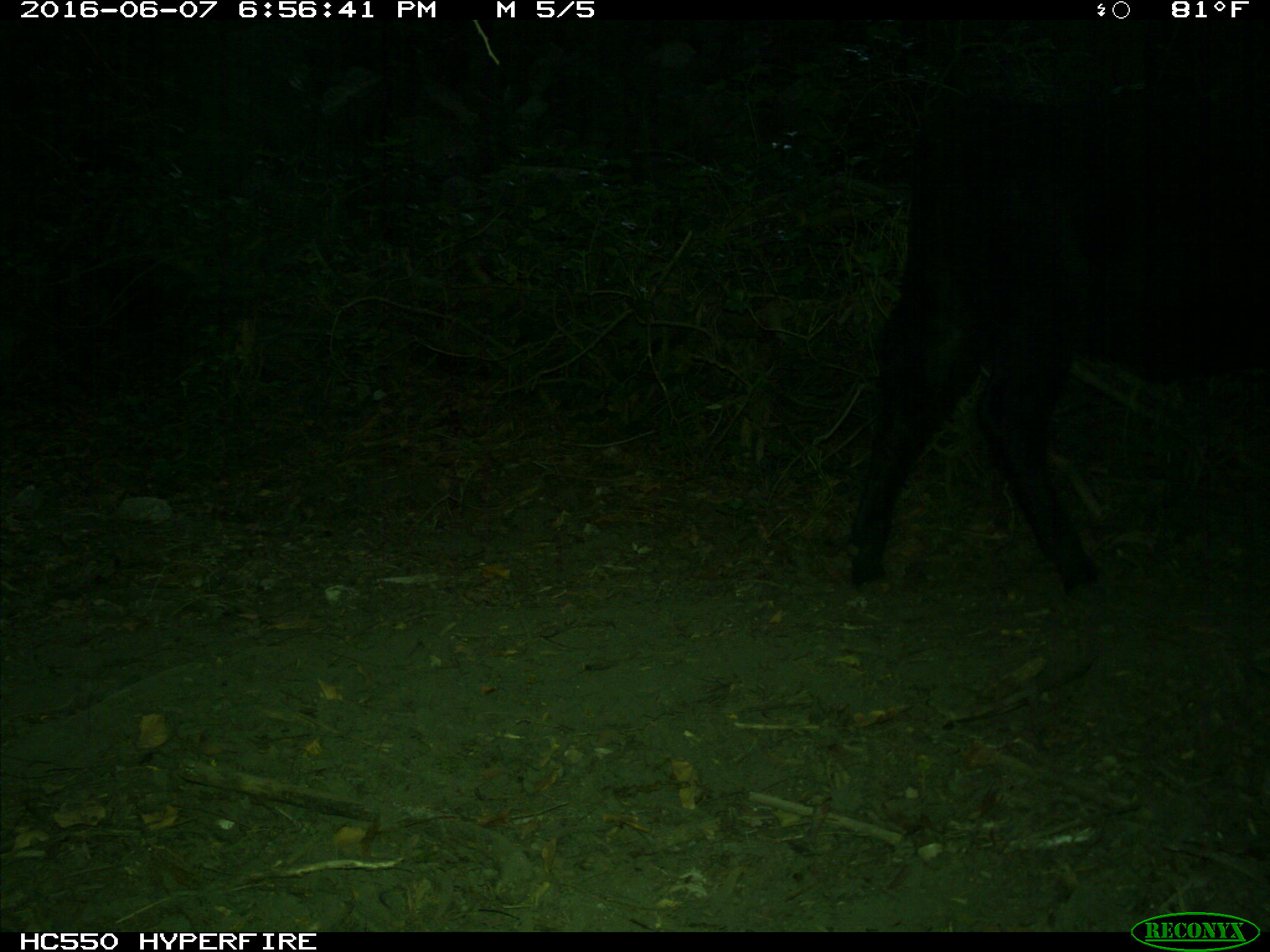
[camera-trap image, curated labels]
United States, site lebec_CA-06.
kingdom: Animalia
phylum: Chordata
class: Mammalia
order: Artiodactyla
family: Bovidae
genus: Bos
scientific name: Bos taurus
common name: domestic cow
Bos taurus (domestic cow).